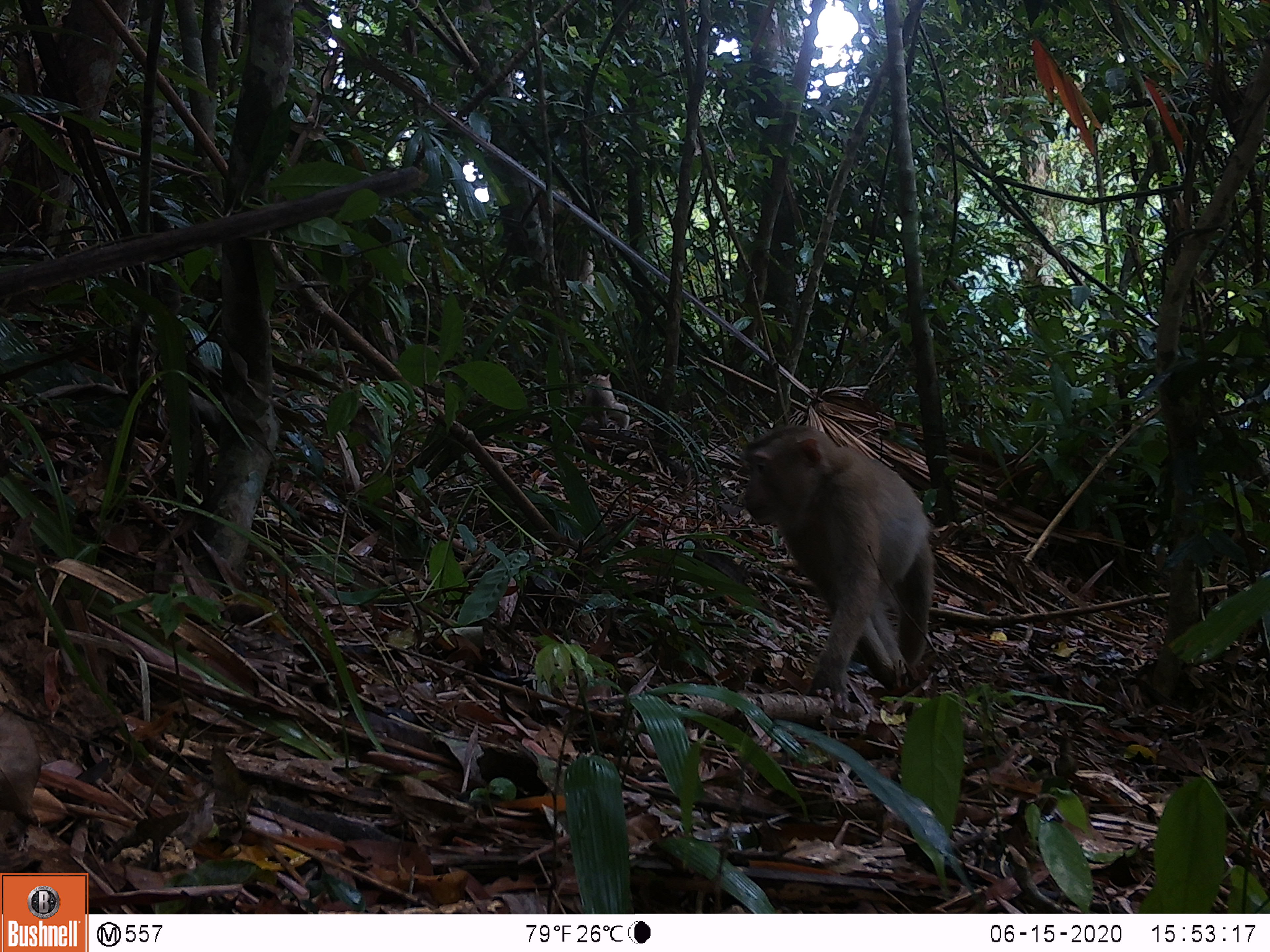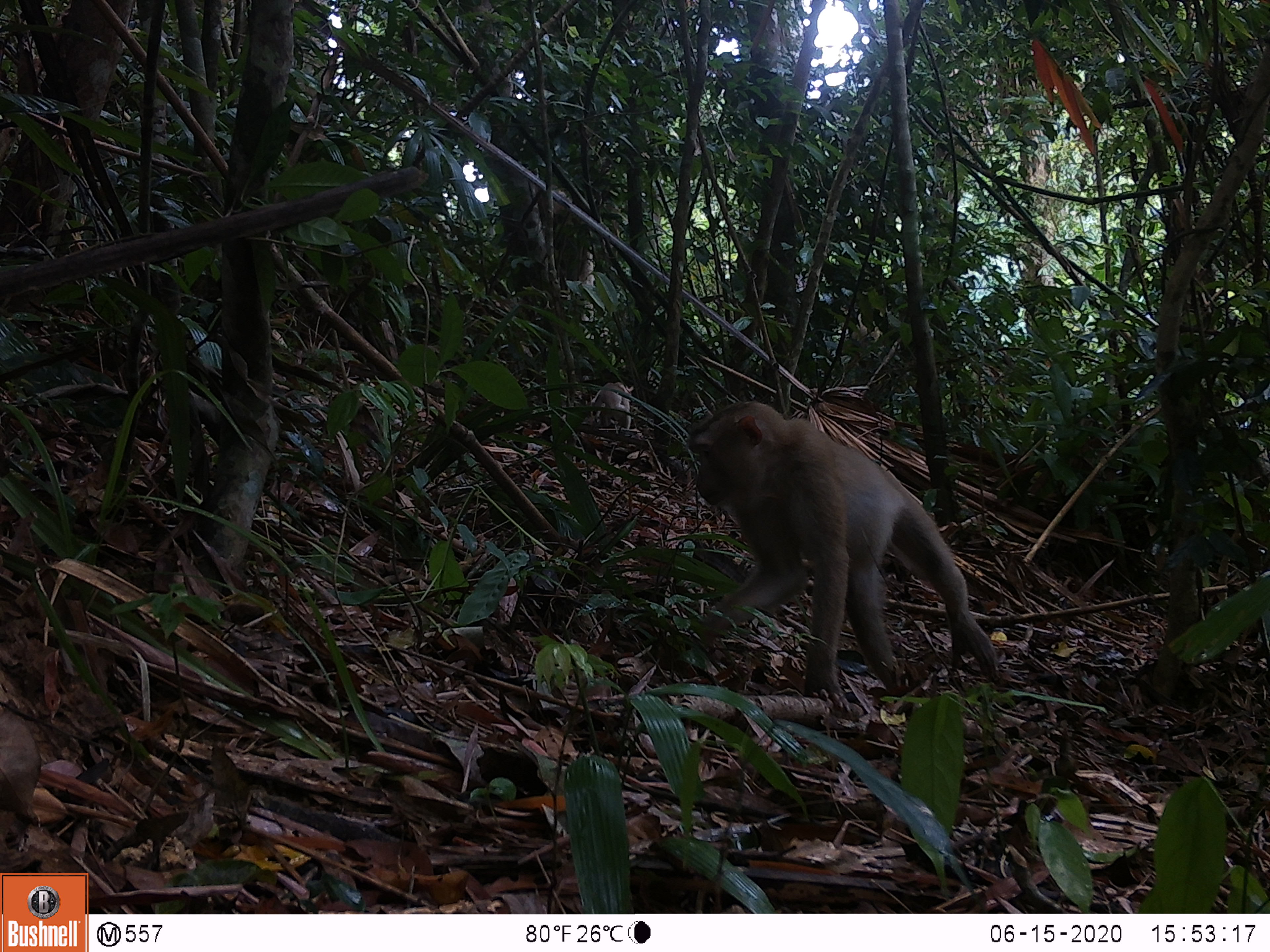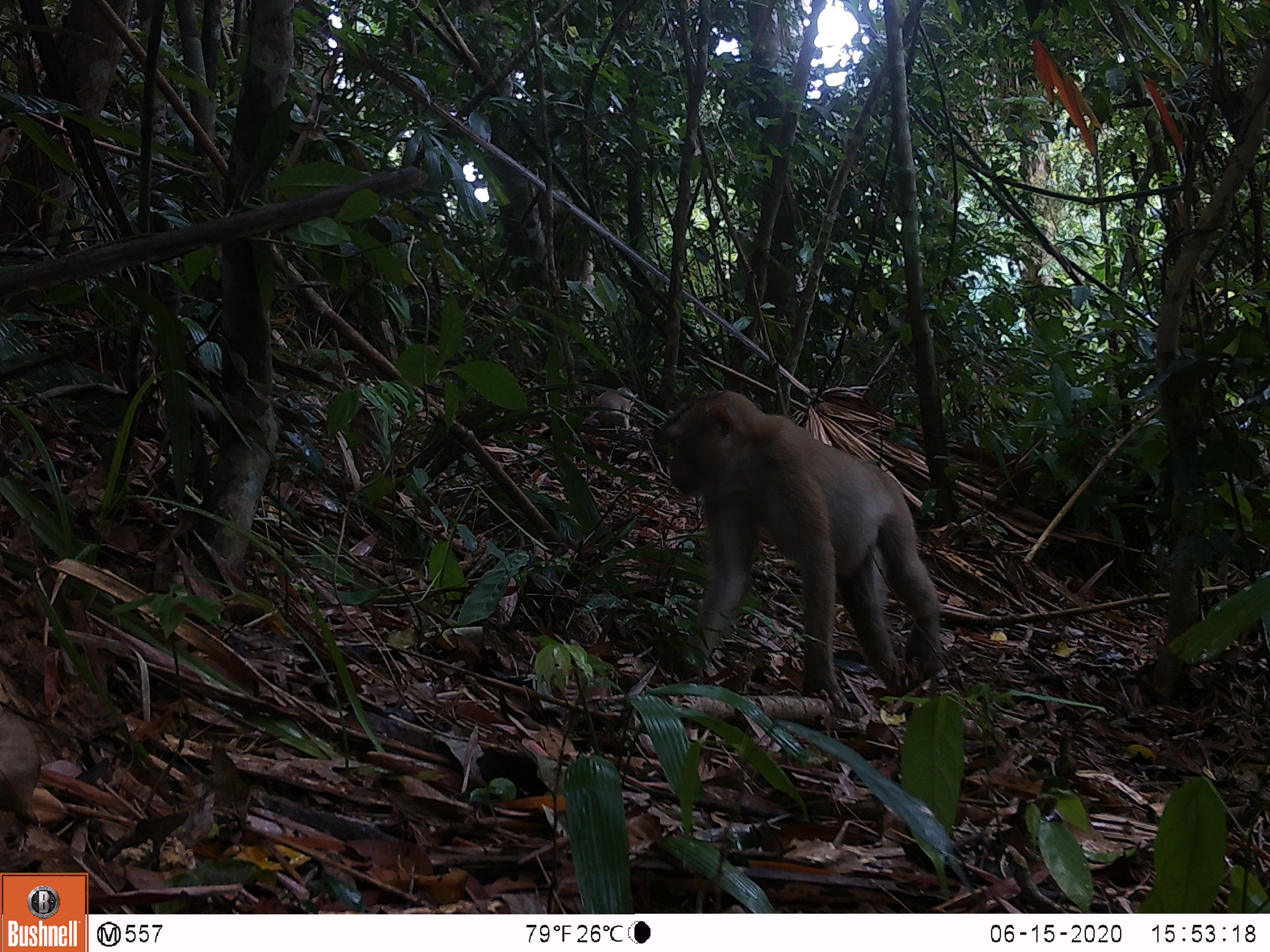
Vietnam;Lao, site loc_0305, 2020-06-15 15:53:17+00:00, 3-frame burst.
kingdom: Animalia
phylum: Chordata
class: Mammalia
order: Primates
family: Cercopithecidae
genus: Macaca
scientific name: Macaca nemestrina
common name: pig-tailed macaque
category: pig tailed macaque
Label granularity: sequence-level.